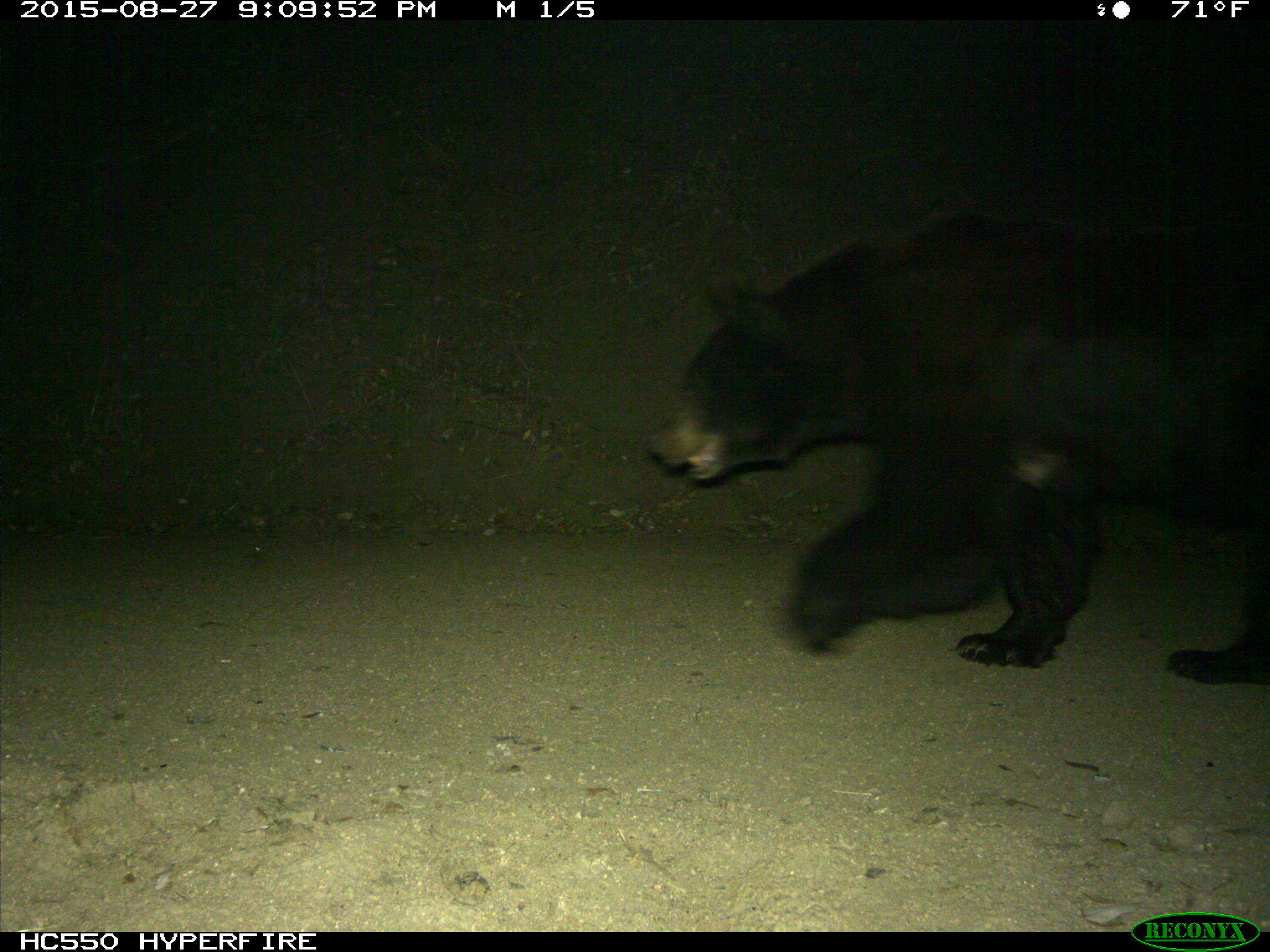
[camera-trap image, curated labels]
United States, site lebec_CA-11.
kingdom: Animalia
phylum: Chordata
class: Mammalia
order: Carnivora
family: Ursidae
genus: Ursus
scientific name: Ursus americanus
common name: american black bear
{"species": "Ursus americanus (american black bear)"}